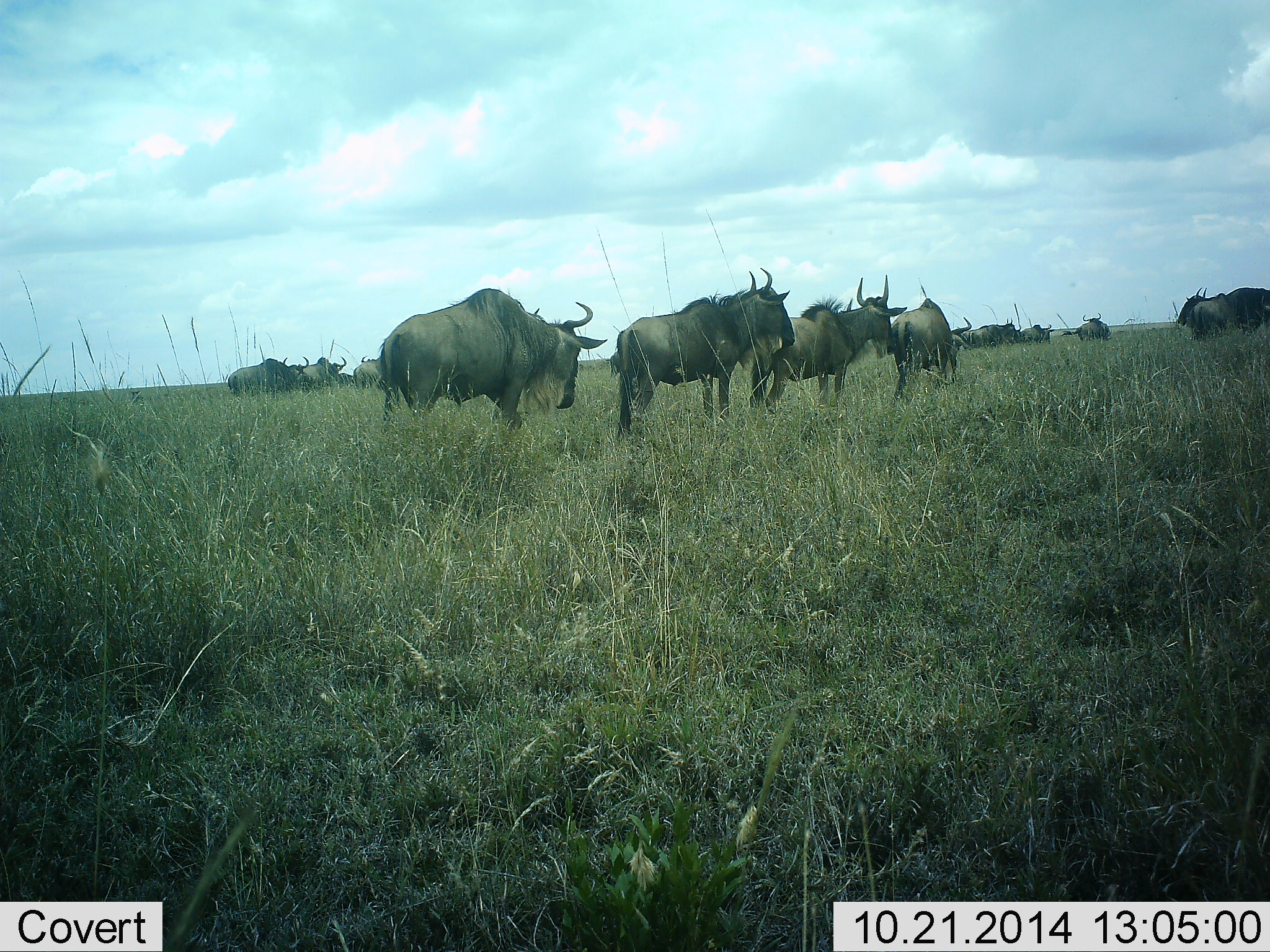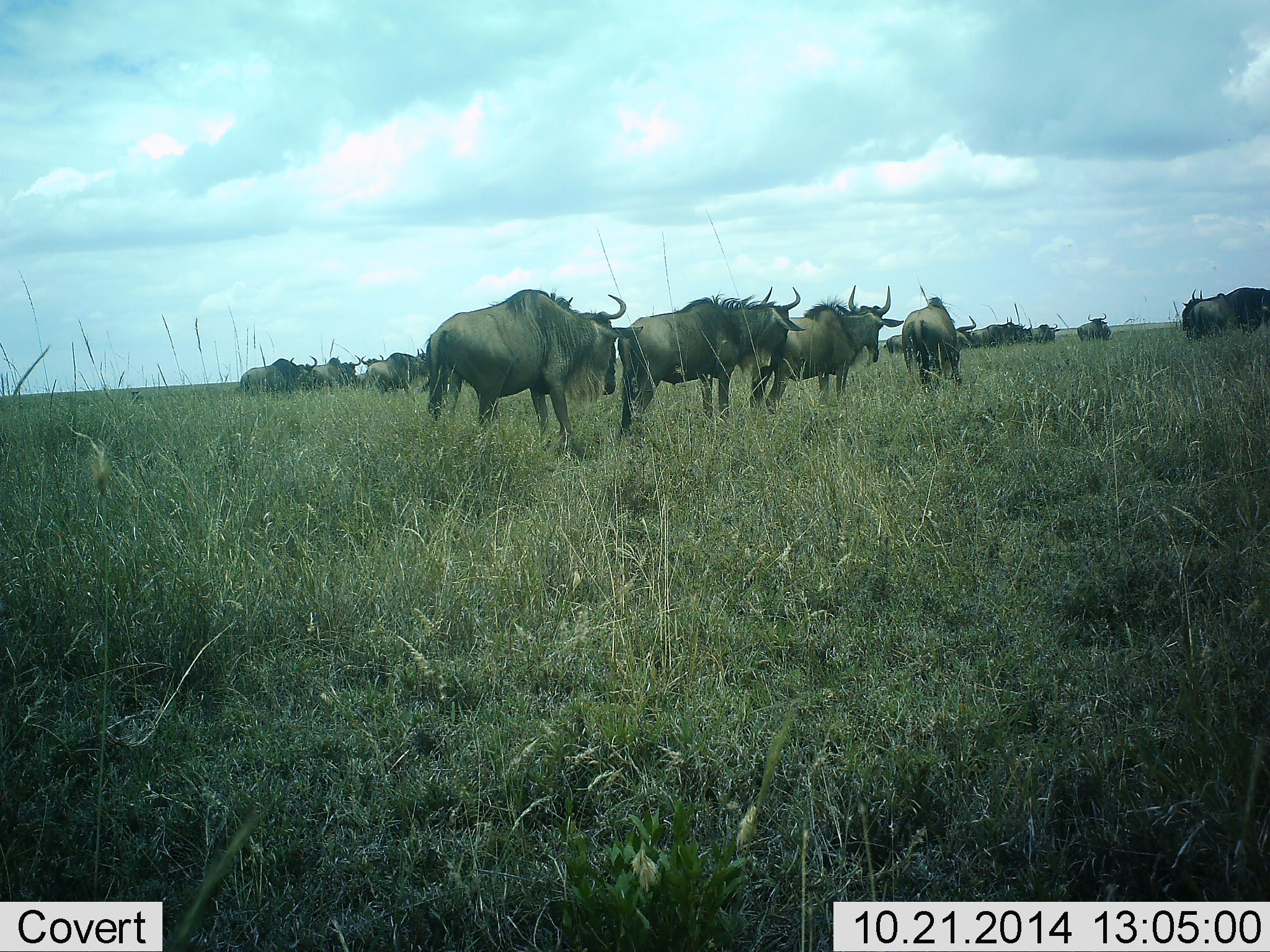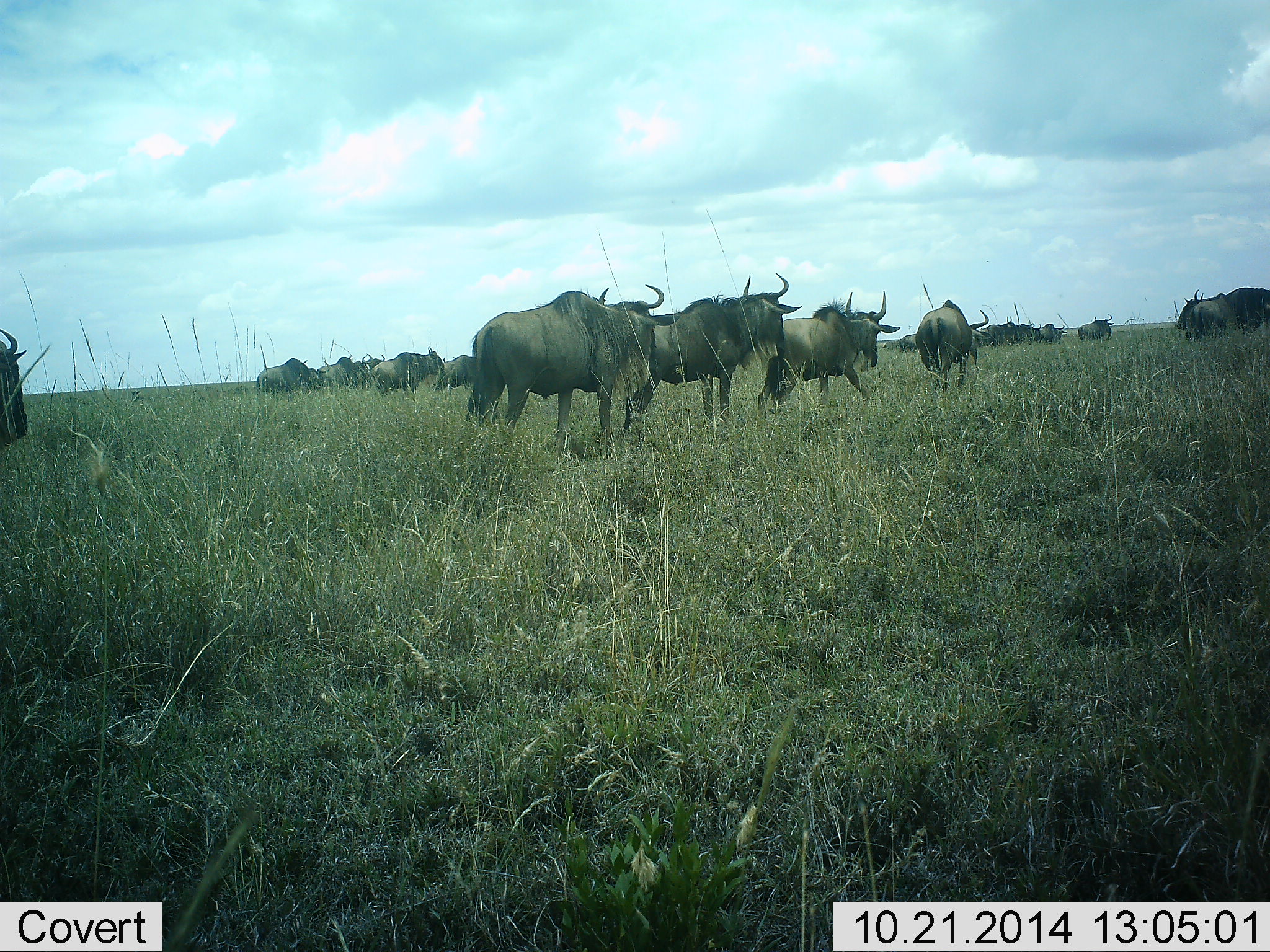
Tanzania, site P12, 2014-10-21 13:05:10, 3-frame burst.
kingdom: Animalia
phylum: Chordata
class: Mammalia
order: Artiodactyla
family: Bovidae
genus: Connochaetes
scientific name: Connochaetes taurinus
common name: blue wildebeest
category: wildebeest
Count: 11-50.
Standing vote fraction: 40%.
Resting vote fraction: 0%.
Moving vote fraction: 80%.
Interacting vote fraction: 10%.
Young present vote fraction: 0%.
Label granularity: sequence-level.